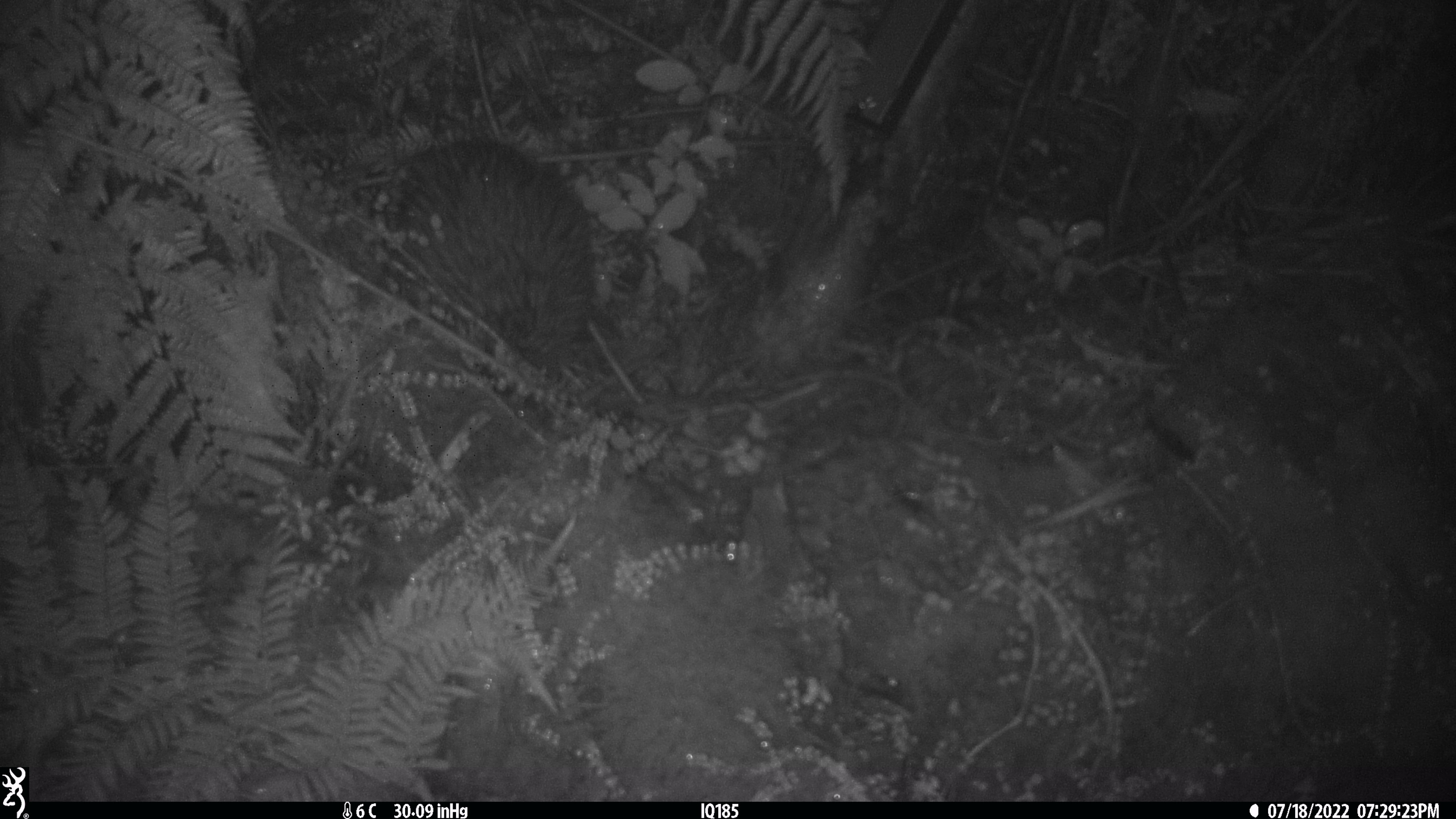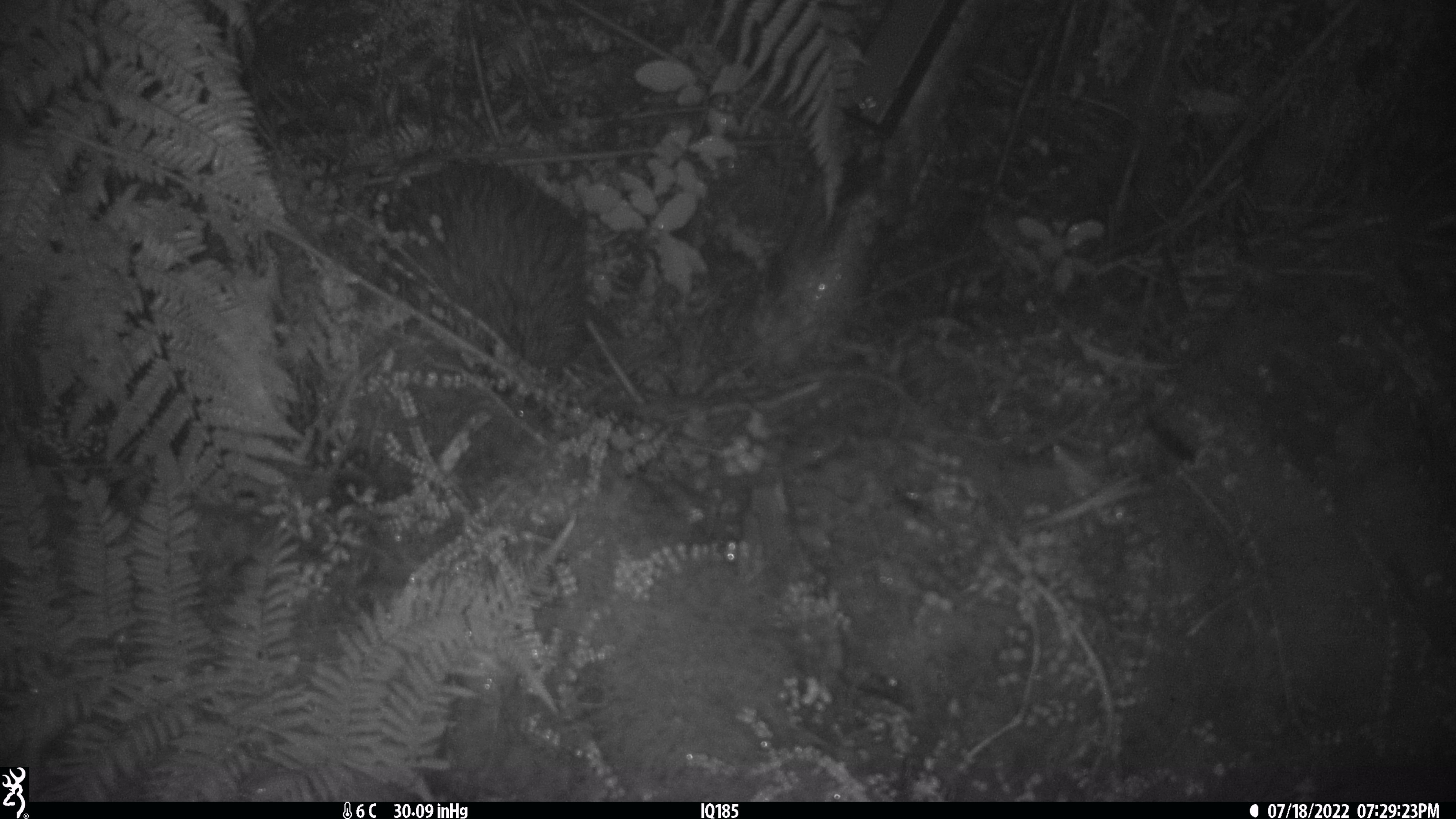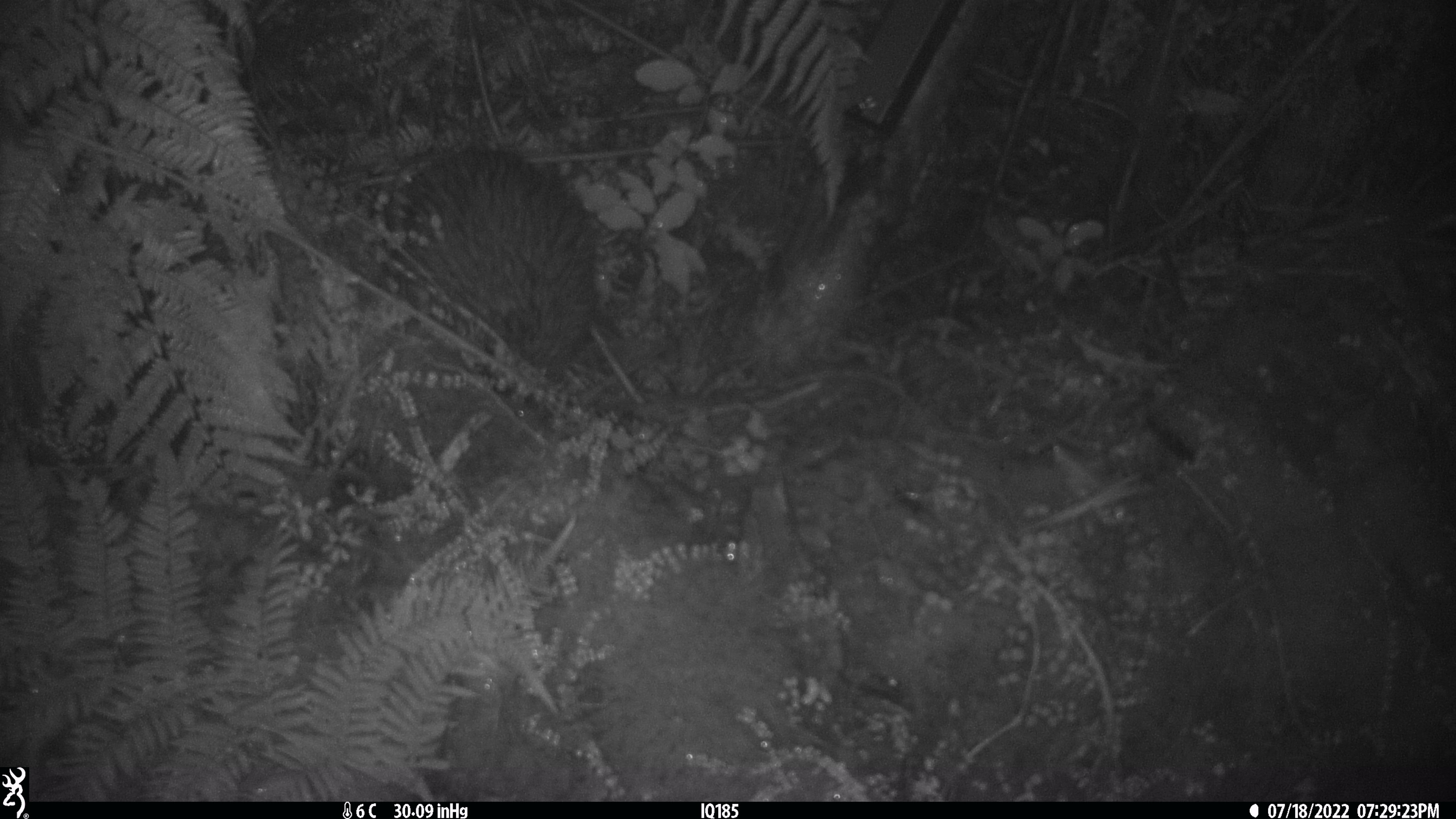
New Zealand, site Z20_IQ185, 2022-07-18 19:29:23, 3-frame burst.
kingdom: Animalia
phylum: Chordata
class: Aves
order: Apterygiformes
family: Apterygidae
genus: Apteryx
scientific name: Apteryx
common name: kiwi